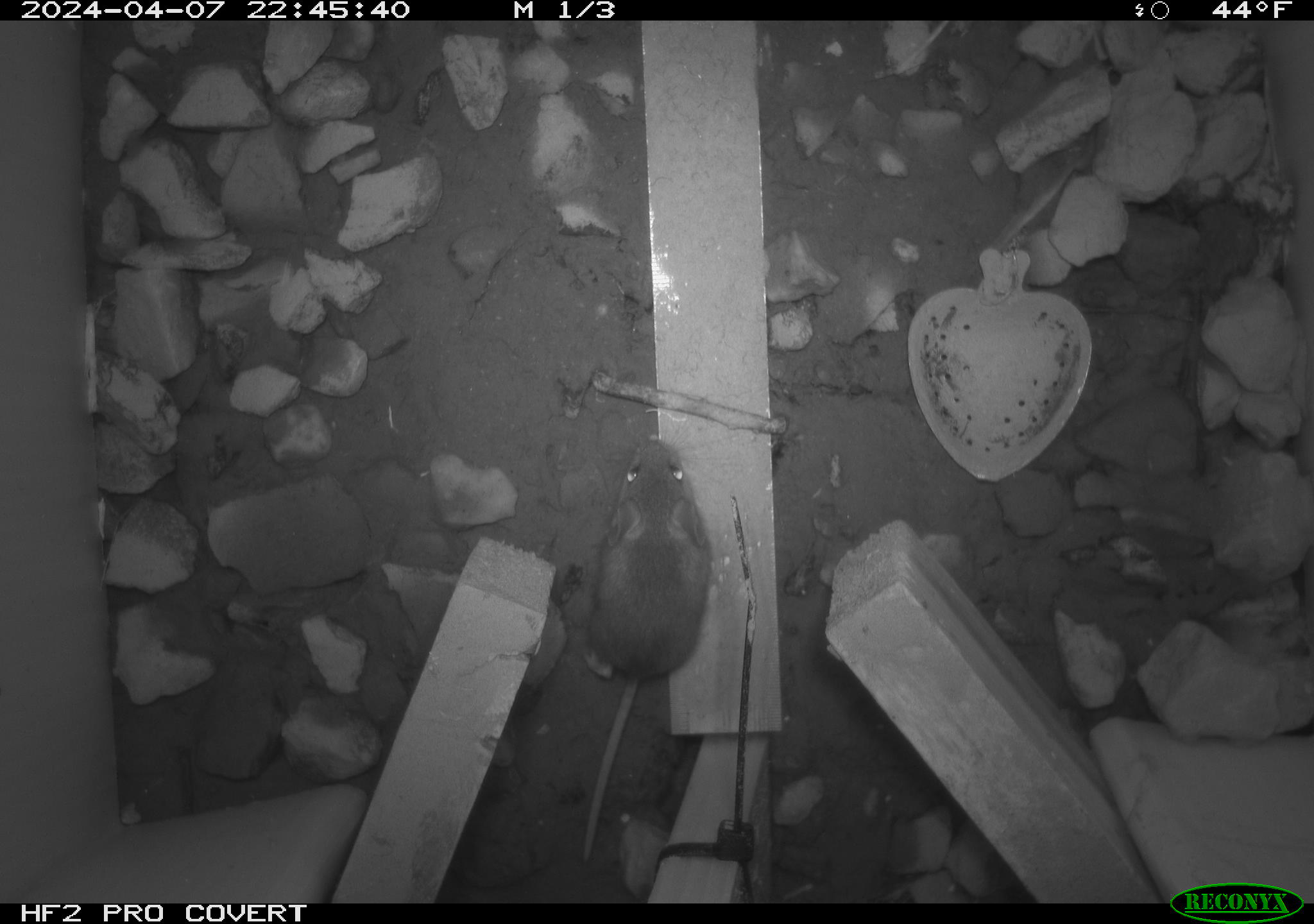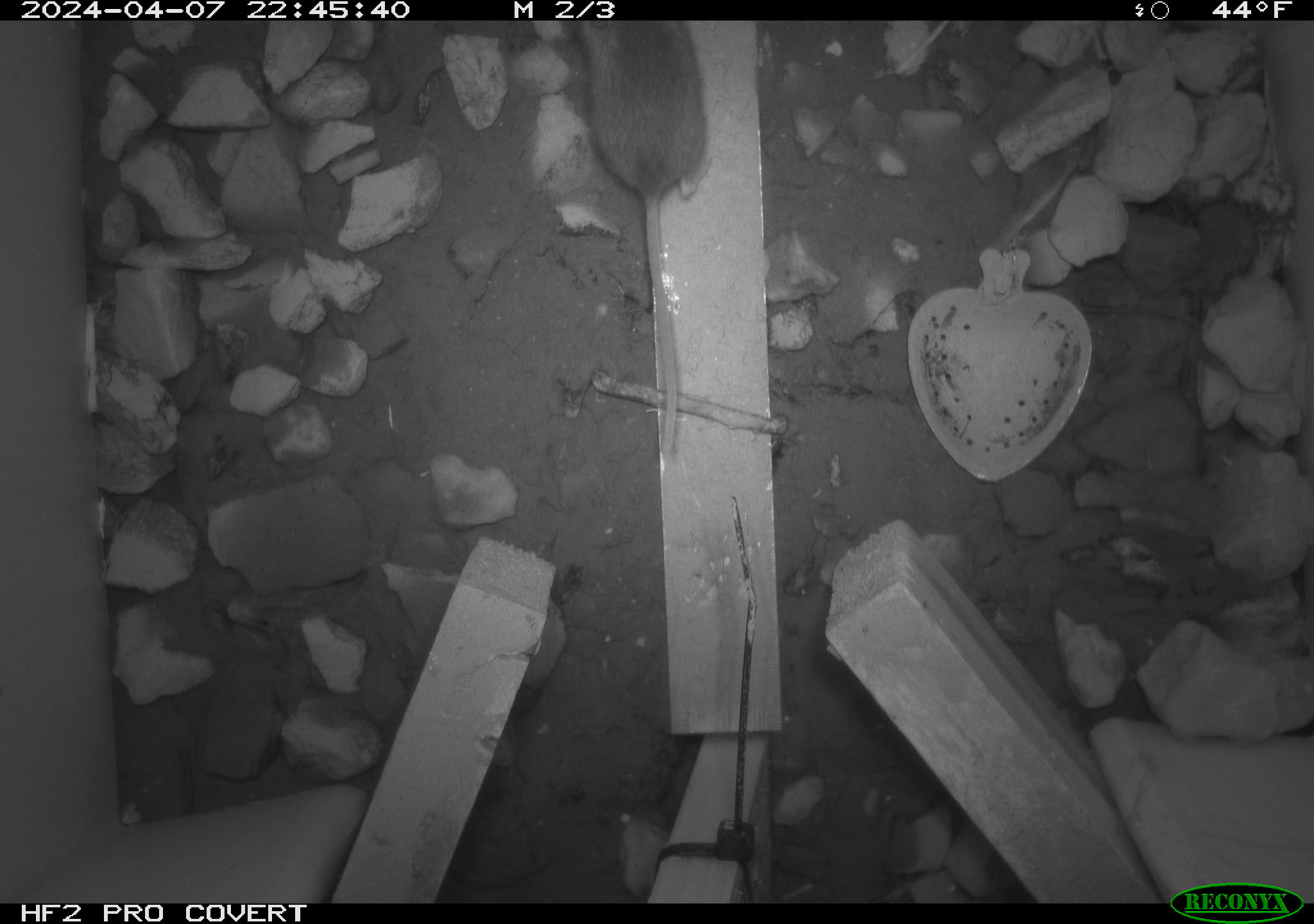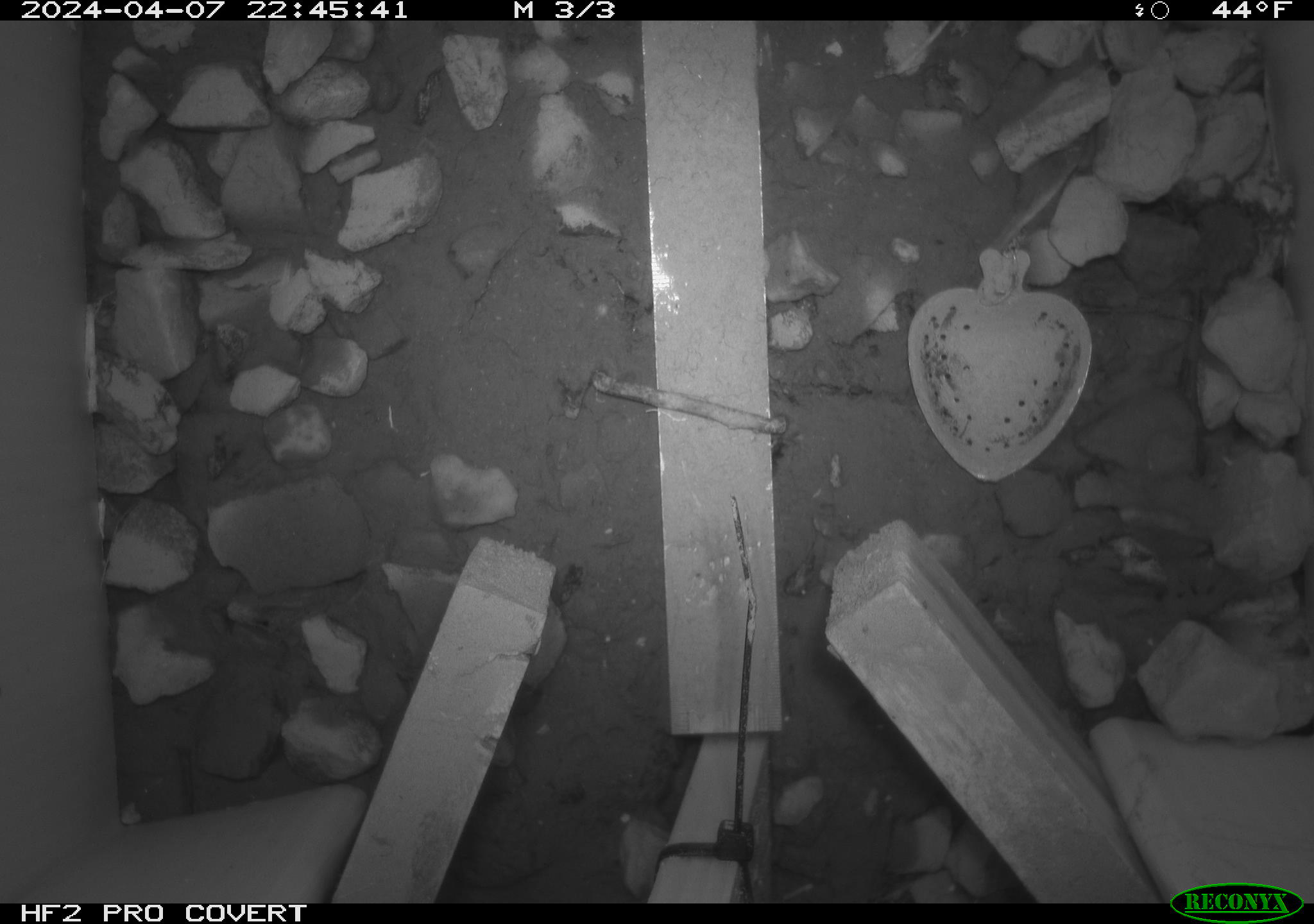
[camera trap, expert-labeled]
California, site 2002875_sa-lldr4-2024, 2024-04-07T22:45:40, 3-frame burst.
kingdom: Animalia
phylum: Chordata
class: Mammalia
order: Rodentia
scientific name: Rodentia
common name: mouse species